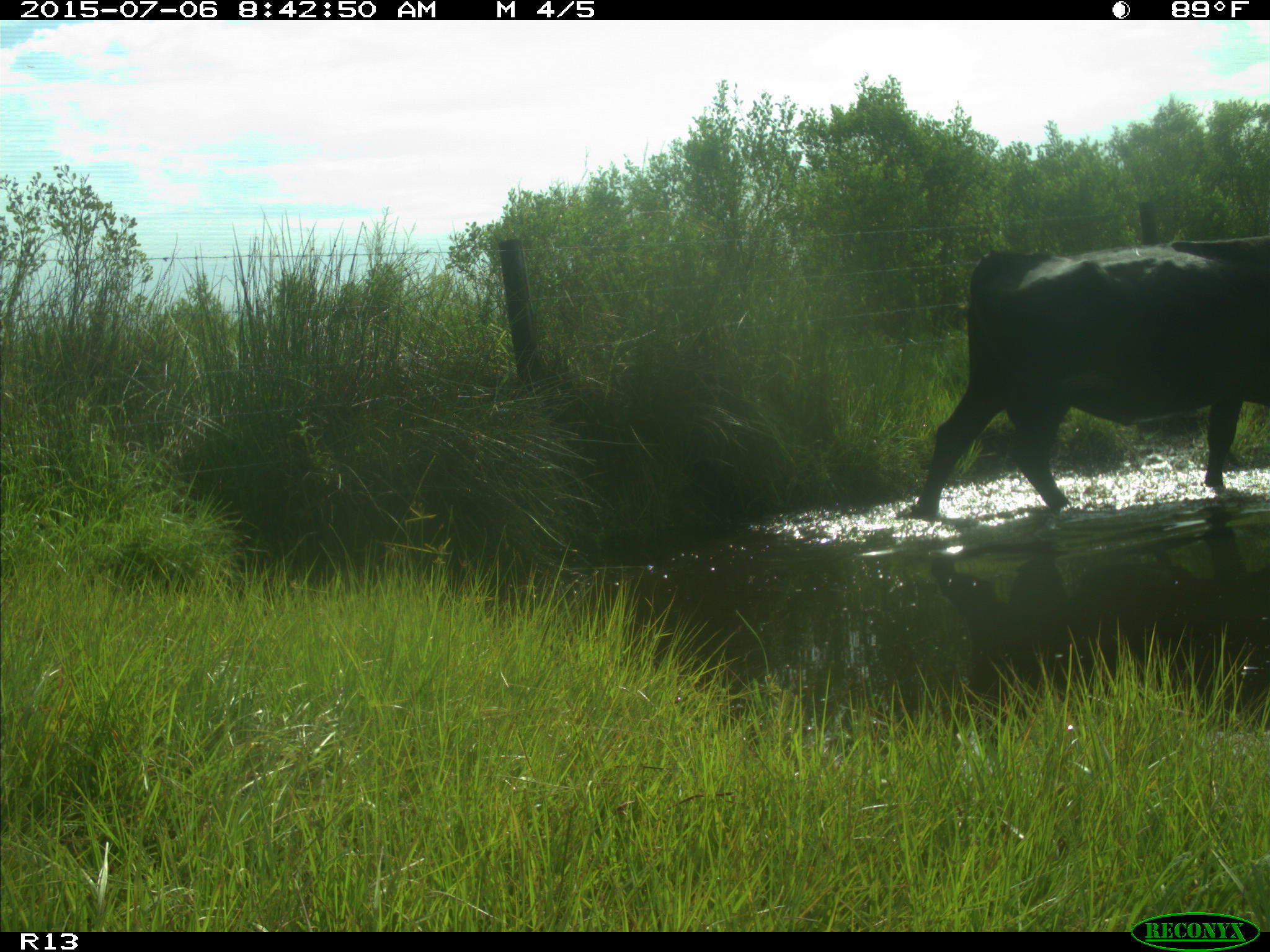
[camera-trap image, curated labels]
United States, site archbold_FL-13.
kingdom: Animalia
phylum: Chordata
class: Mammalia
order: Artiodactyla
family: Bovidae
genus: Bos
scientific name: Bos taurus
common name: domestic cow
Bos taurus (domestic cow).